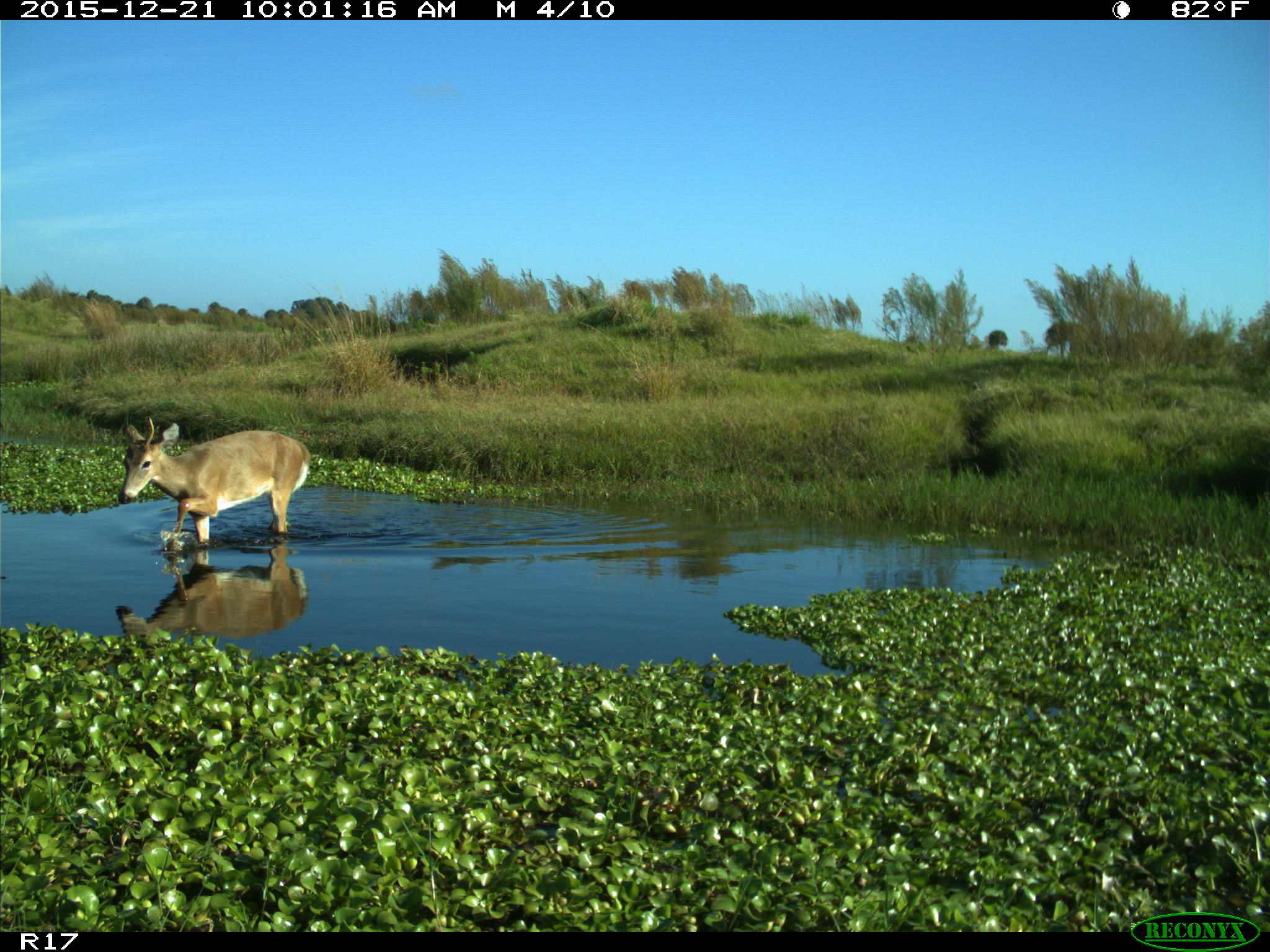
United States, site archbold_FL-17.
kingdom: Animalia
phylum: Chordata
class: Mammalia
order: Artiodactyla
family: Cervidae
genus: Odocoileus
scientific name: Odocoileus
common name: deer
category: unidentified deer